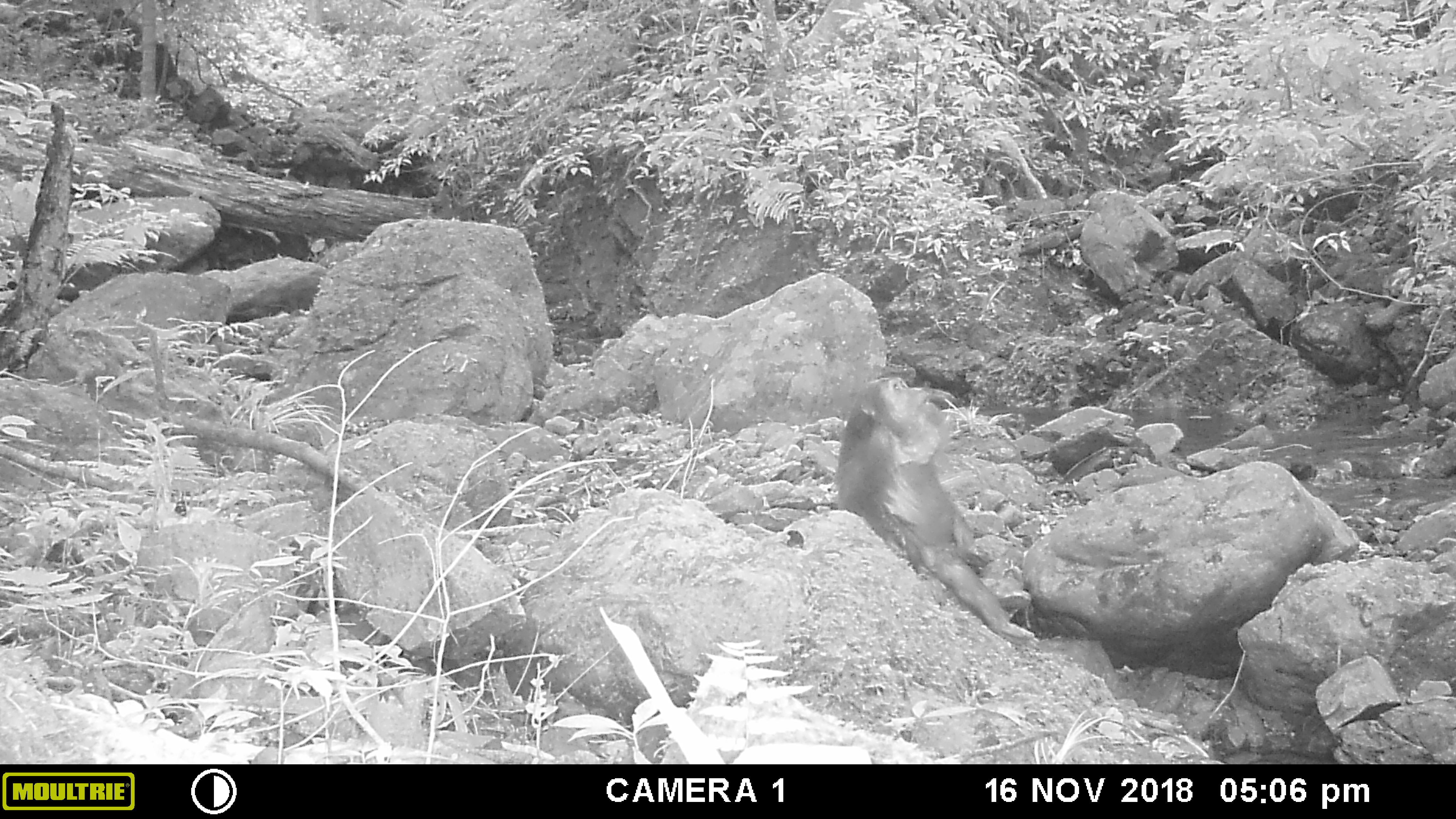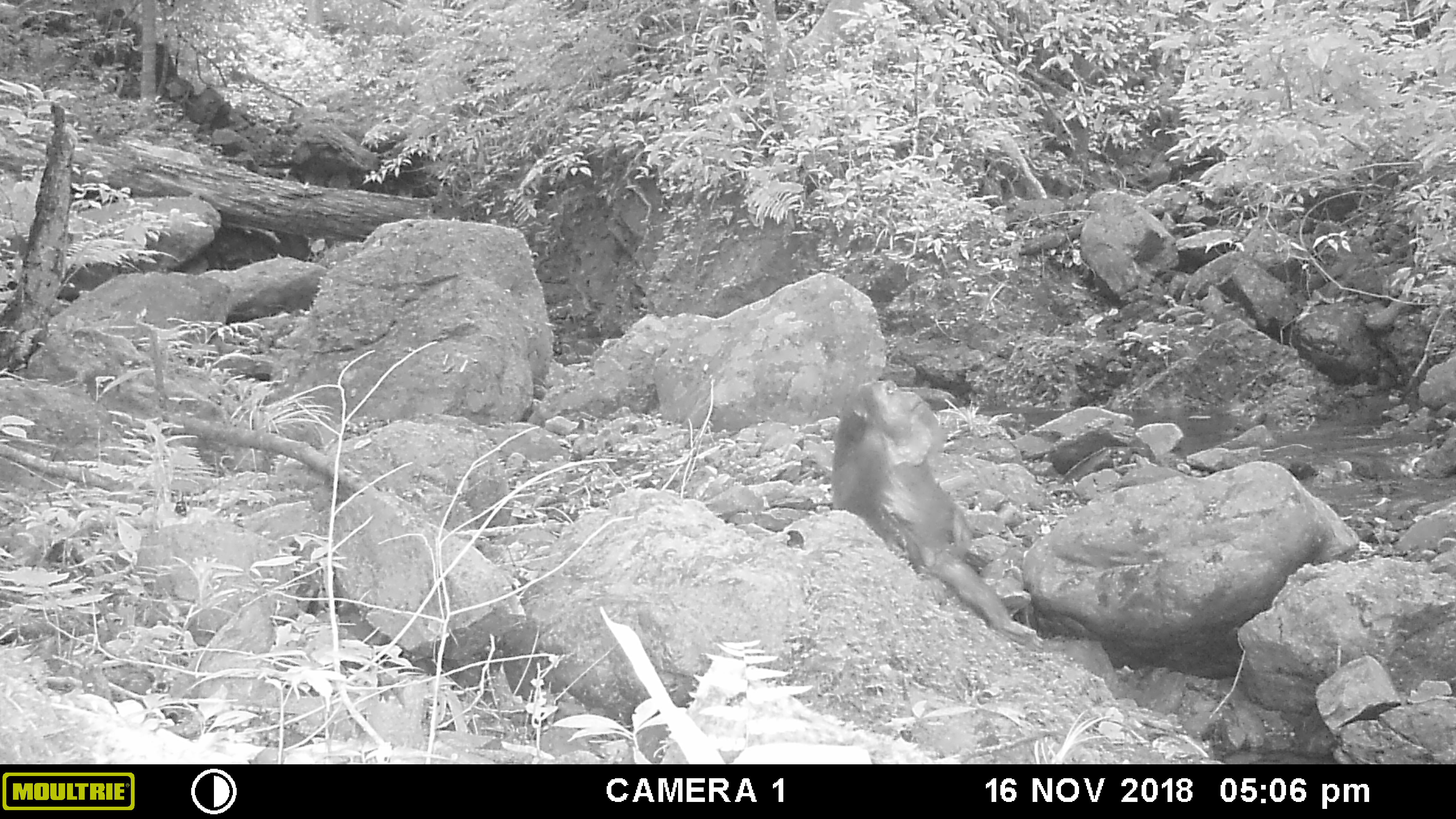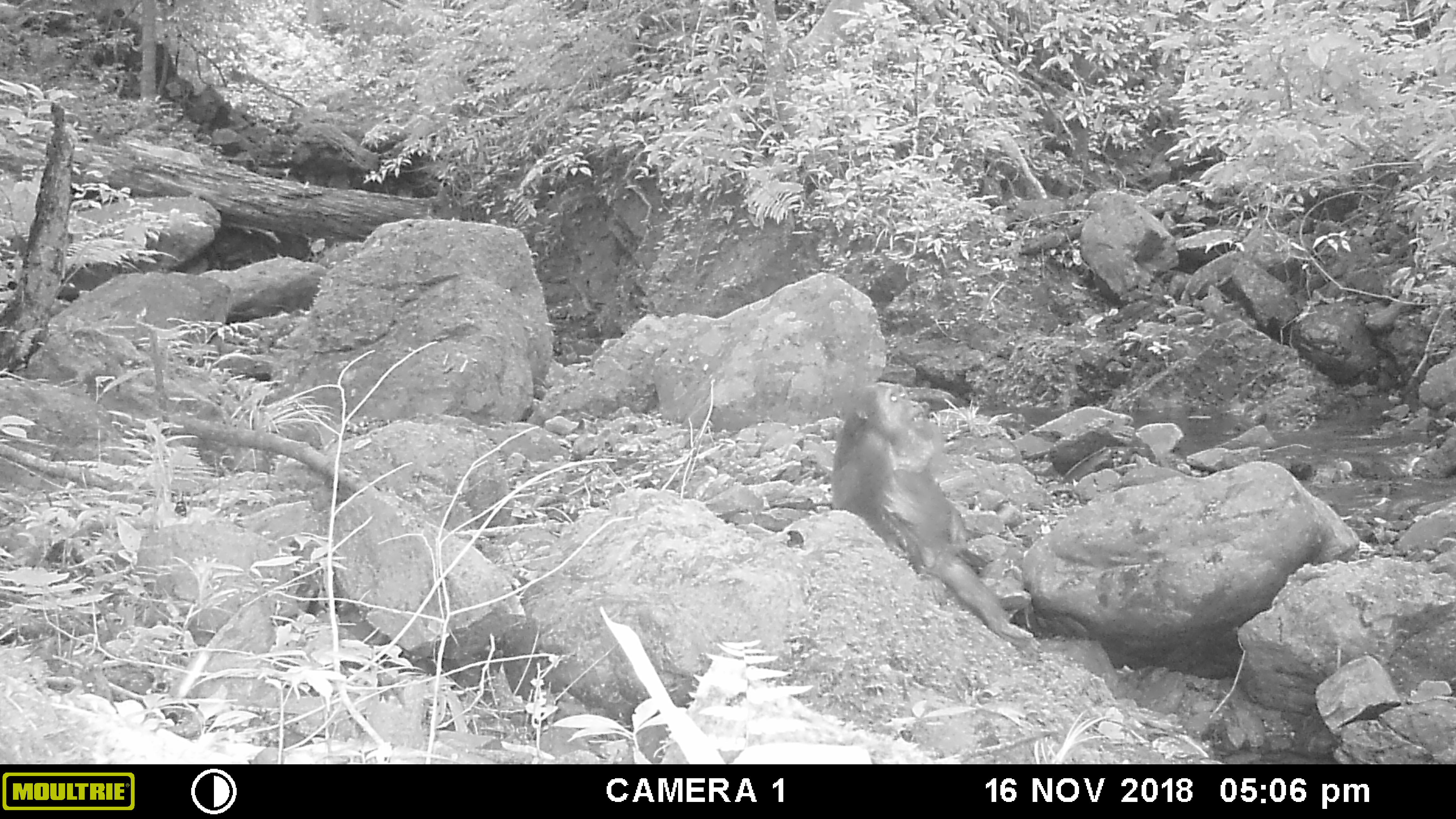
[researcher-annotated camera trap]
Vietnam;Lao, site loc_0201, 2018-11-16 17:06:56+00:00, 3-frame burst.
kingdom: Animalia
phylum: Chordata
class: Mammalia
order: Primates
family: Cercopithecidae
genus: Macaca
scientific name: Macaca arctoides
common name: stump-tailed macaque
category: stump tailed macaque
Stump tailed macaque (stump-tailed macaque) (Macaca arctoides). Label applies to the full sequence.